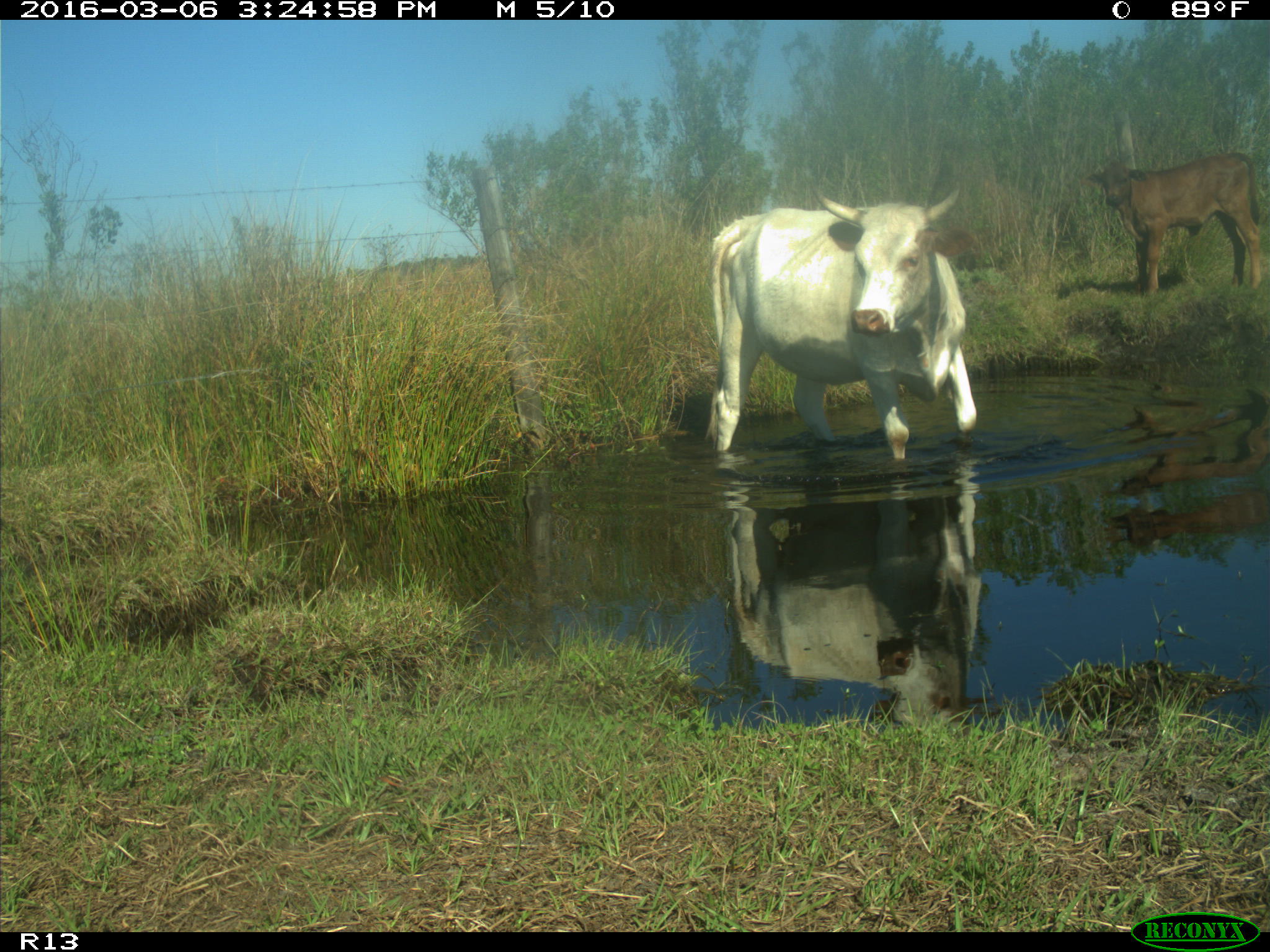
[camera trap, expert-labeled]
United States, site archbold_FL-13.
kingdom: Animalia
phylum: Chordata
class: Mammalia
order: Artiodactyla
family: Bovidae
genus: Bos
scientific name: Bos taurus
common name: domestic cow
Bos taurus (domestic cow).